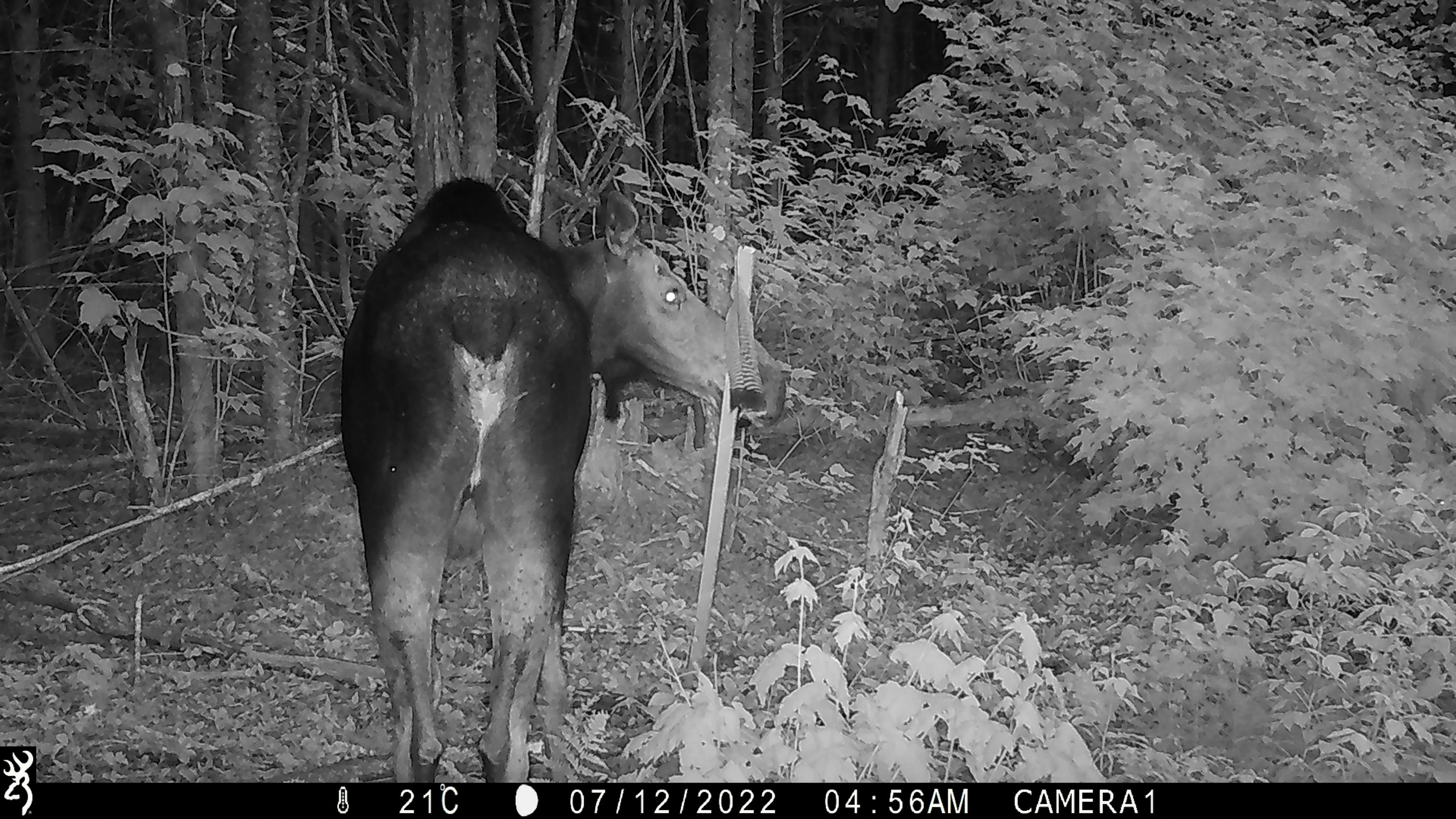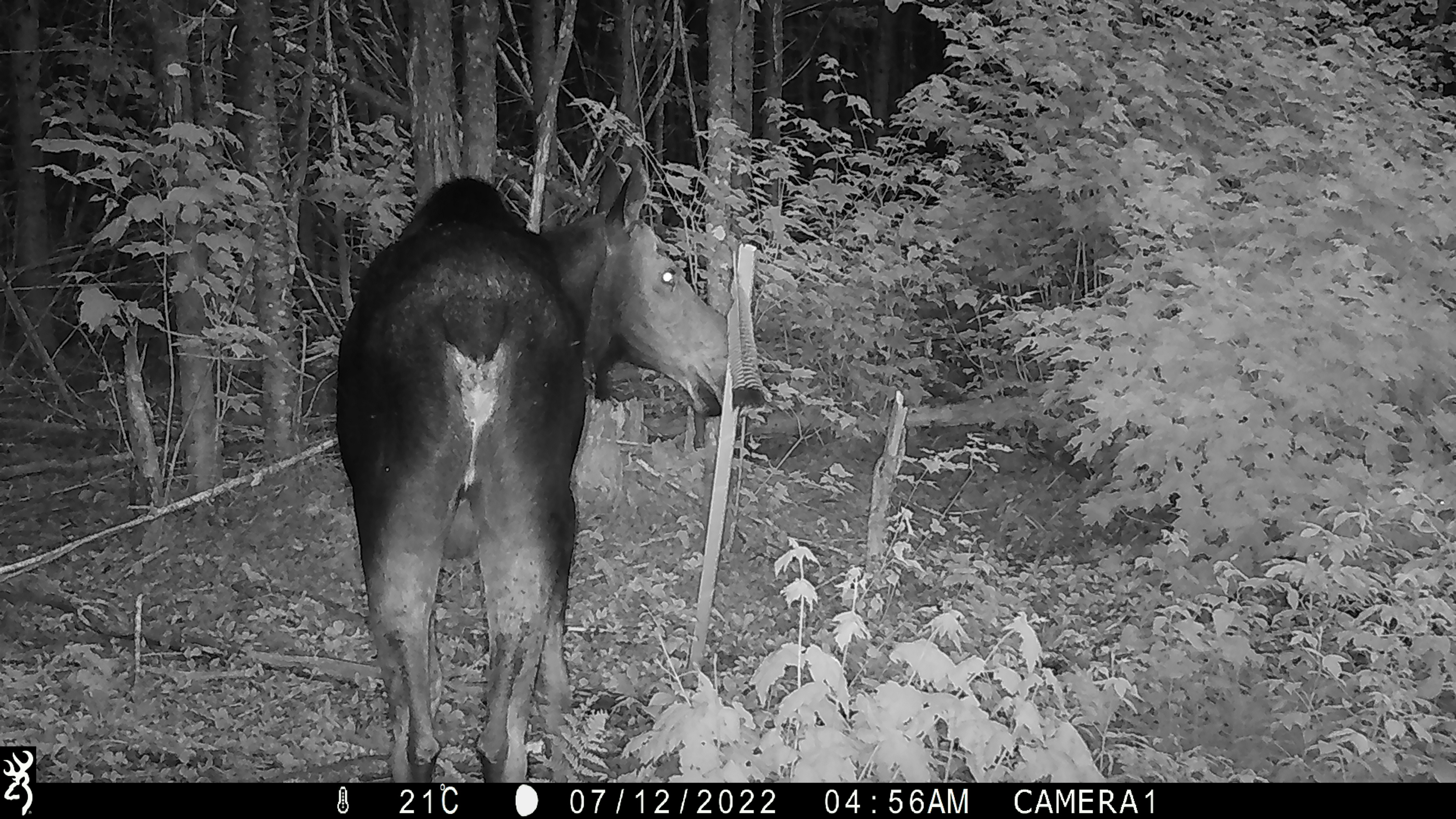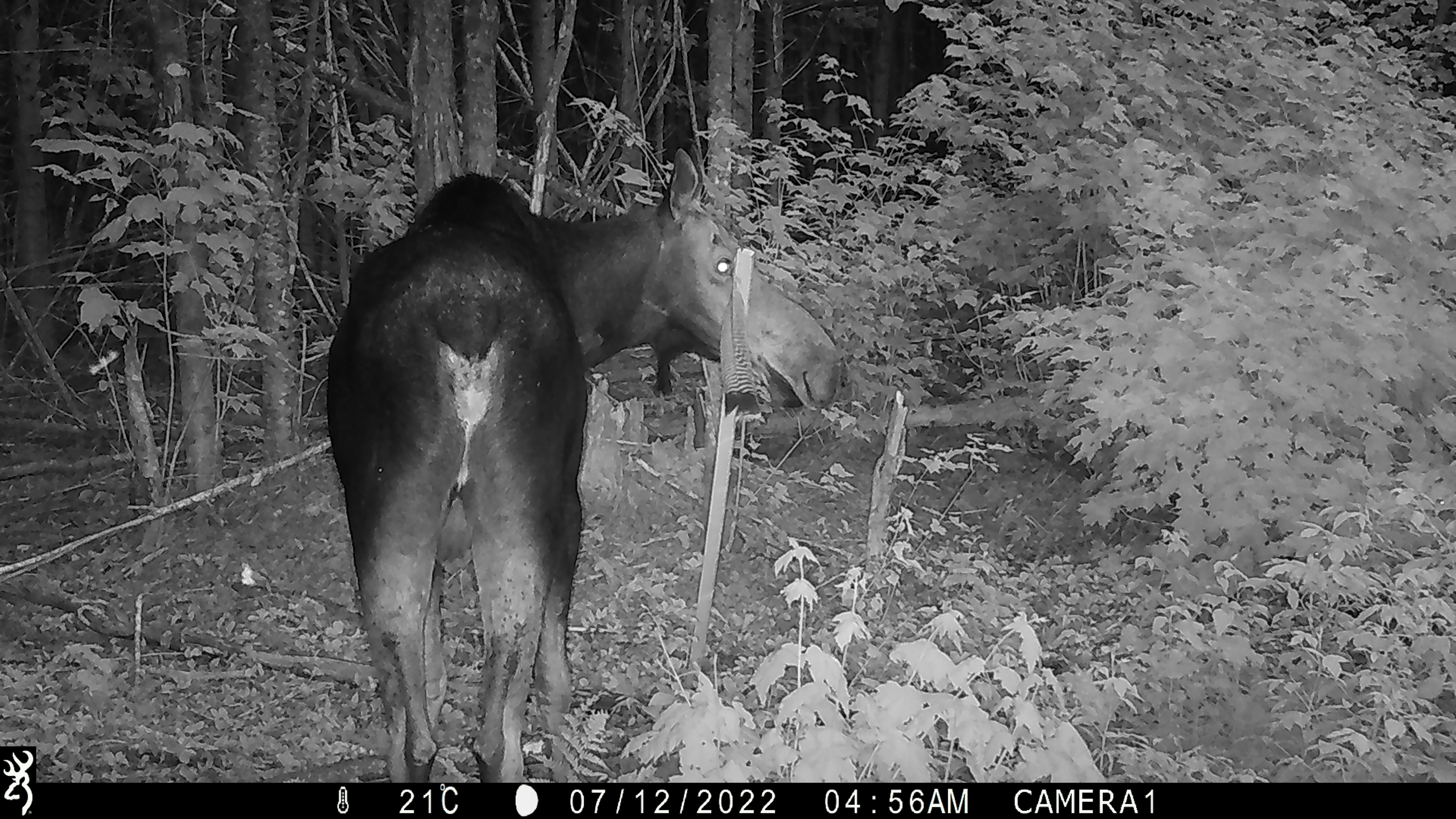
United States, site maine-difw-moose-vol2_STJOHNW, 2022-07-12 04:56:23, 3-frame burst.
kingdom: Animalia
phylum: Chordata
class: Mammalia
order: Artiodactyla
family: Cervidae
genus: Alces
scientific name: Alces alces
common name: moose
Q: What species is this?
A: Moose (Alces alces).